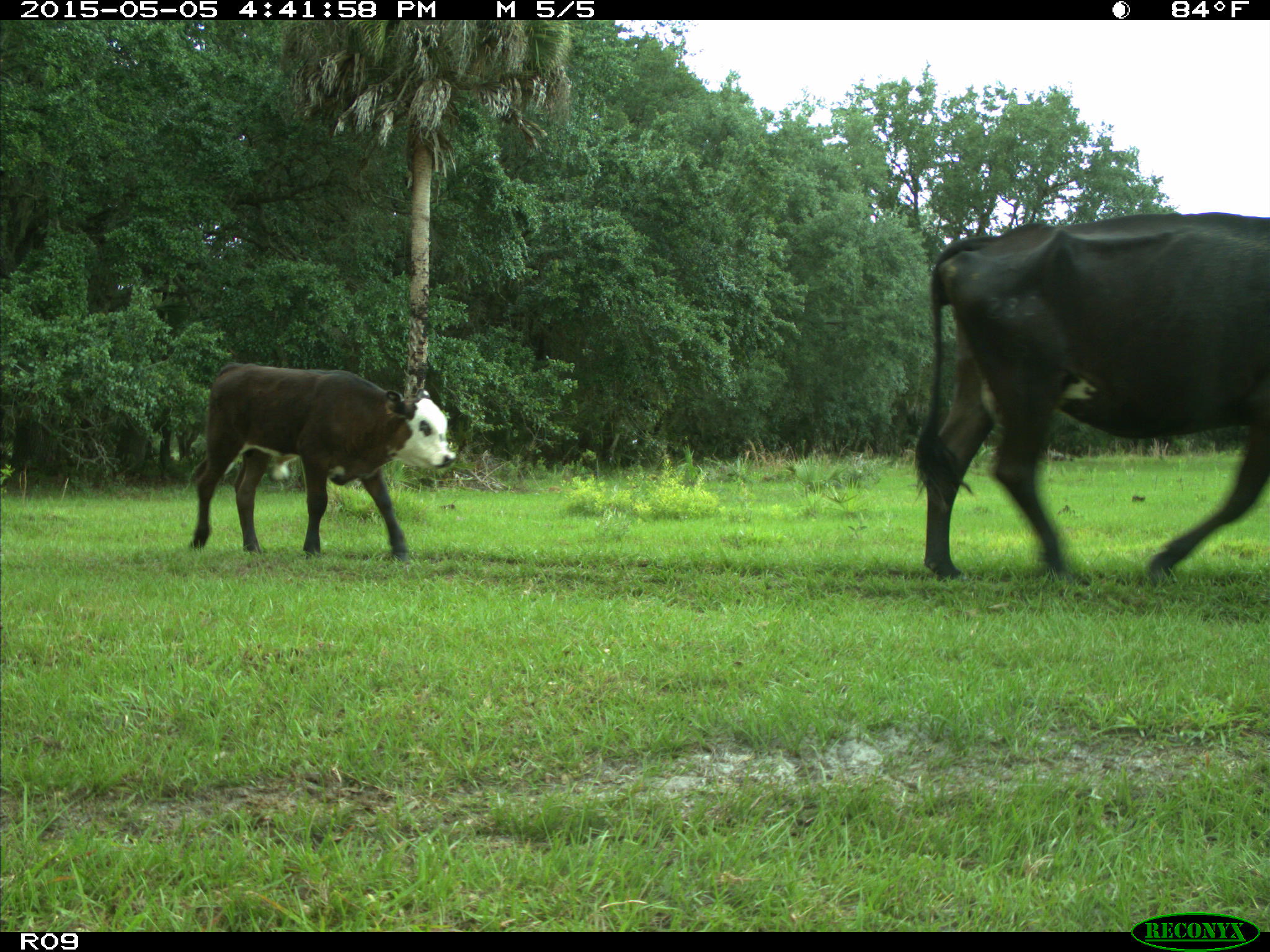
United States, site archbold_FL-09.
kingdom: Animalia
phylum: Chordata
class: Mammalia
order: Artiodactyla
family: Bovidae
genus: Bos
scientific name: Bos taurus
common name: domestic cow